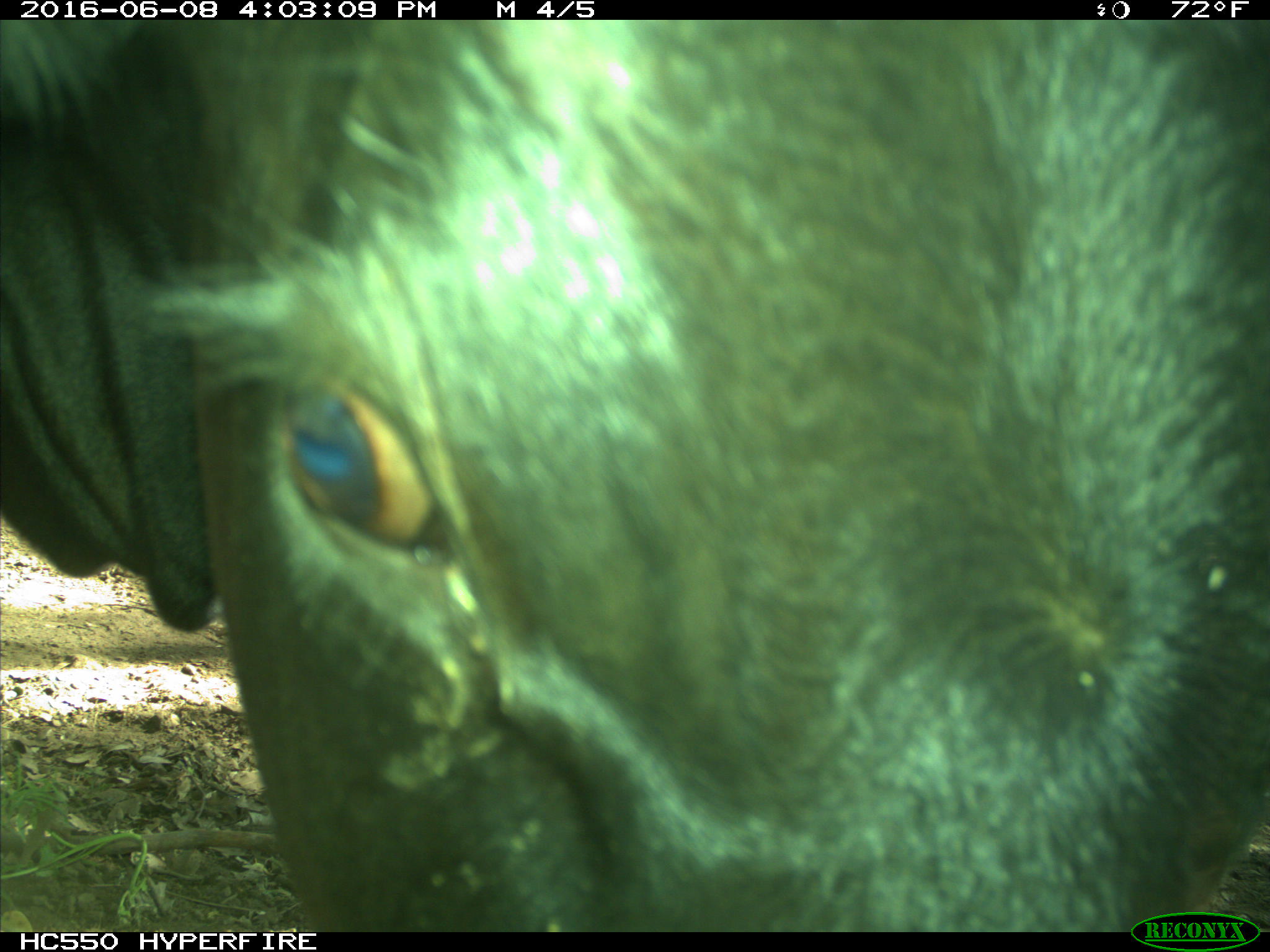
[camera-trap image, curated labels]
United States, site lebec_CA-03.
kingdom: Animalia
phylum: Chordata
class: Mammalia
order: Artiodactyla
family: Bovidae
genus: Bos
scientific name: Bos taurus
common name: domestic cow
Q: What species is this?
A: Bos taurus (domestic cow).